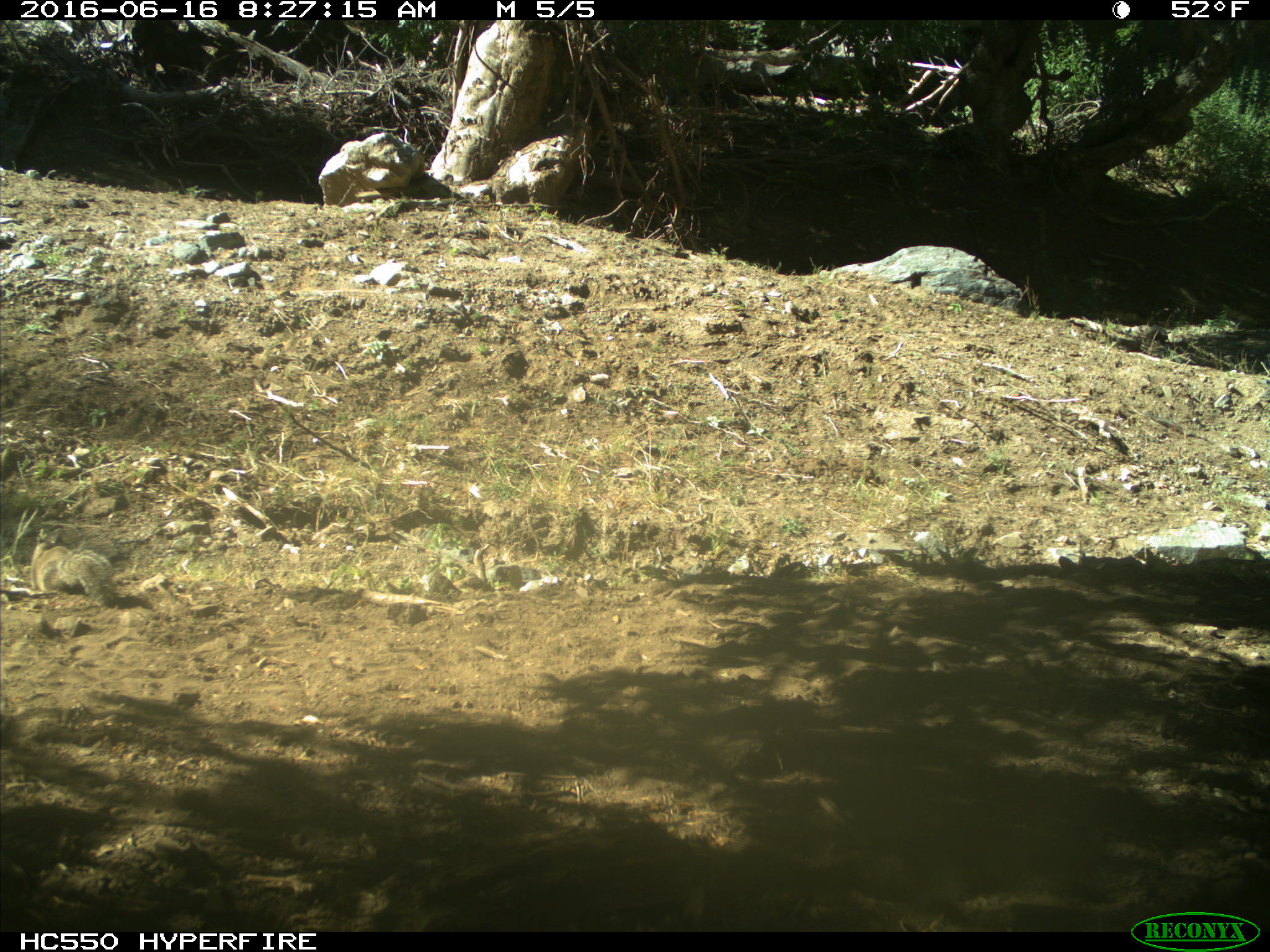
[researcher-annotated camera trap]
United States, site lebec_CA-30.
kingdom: Animalia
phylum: Chordata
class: Mammalia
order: Rodentia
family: Sciuridae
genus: Otospermophilus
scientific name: Otospermophilus beecheyi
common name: california ground squirrel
Otospermophilus beecheyi (california ground squirrel).